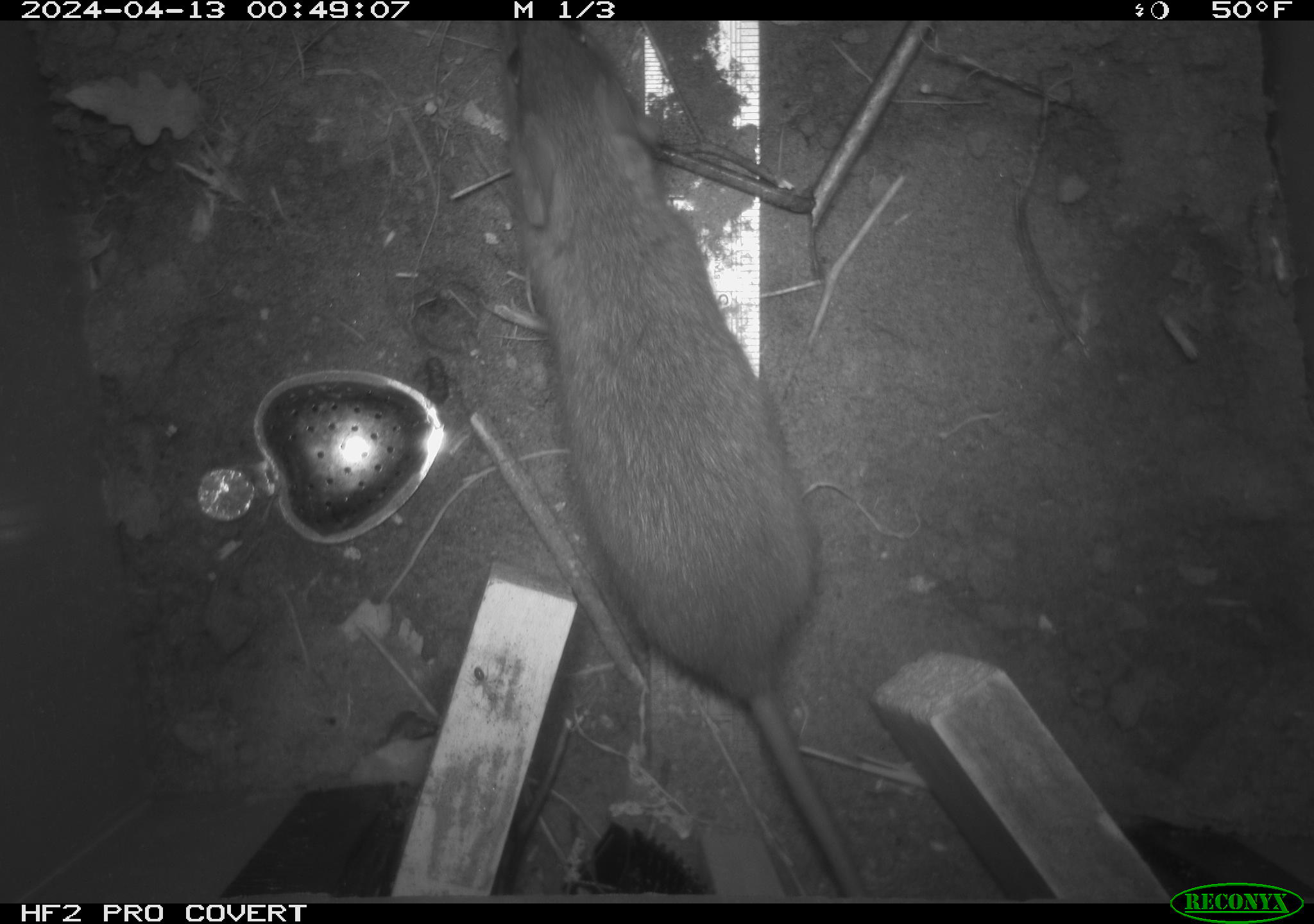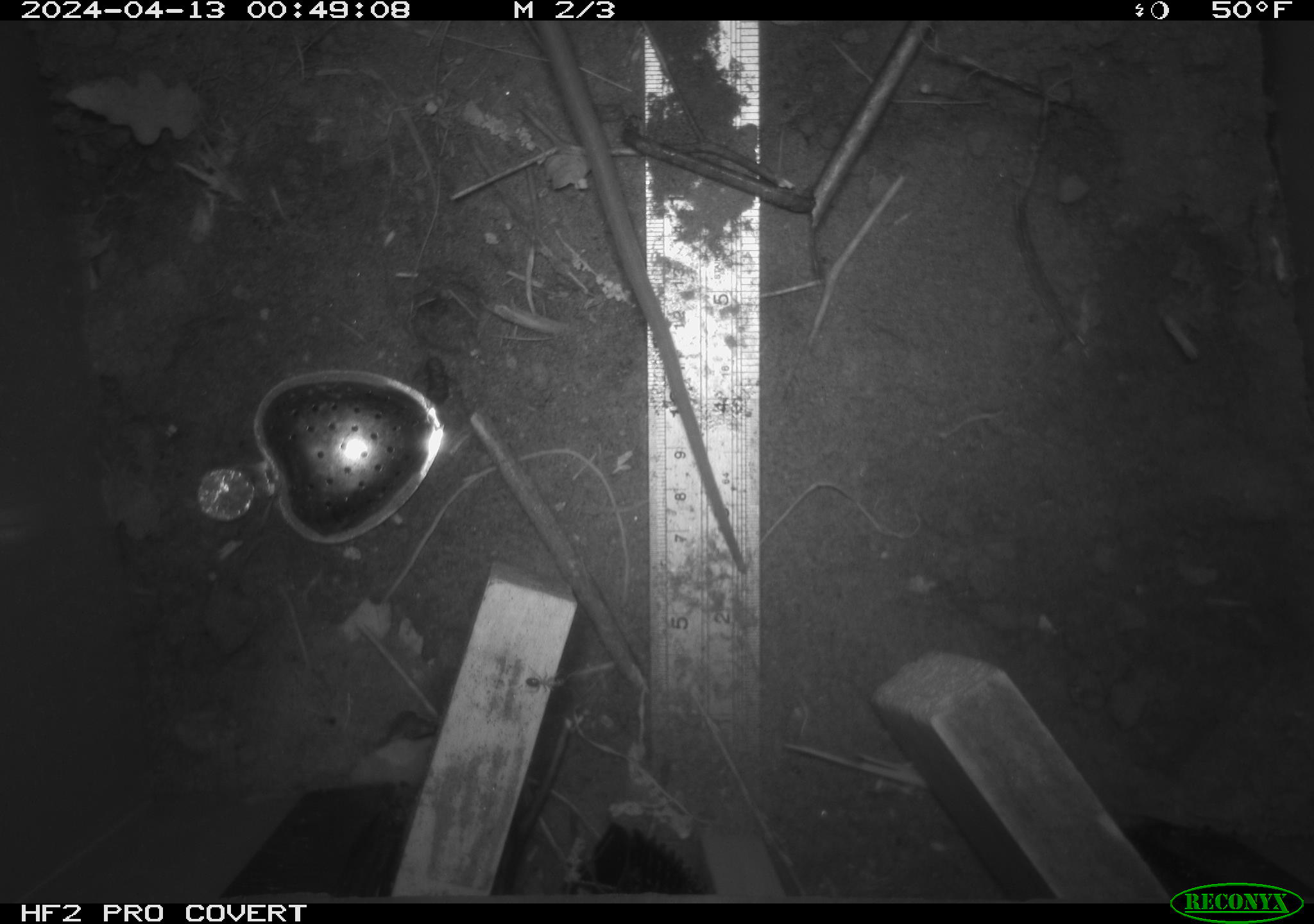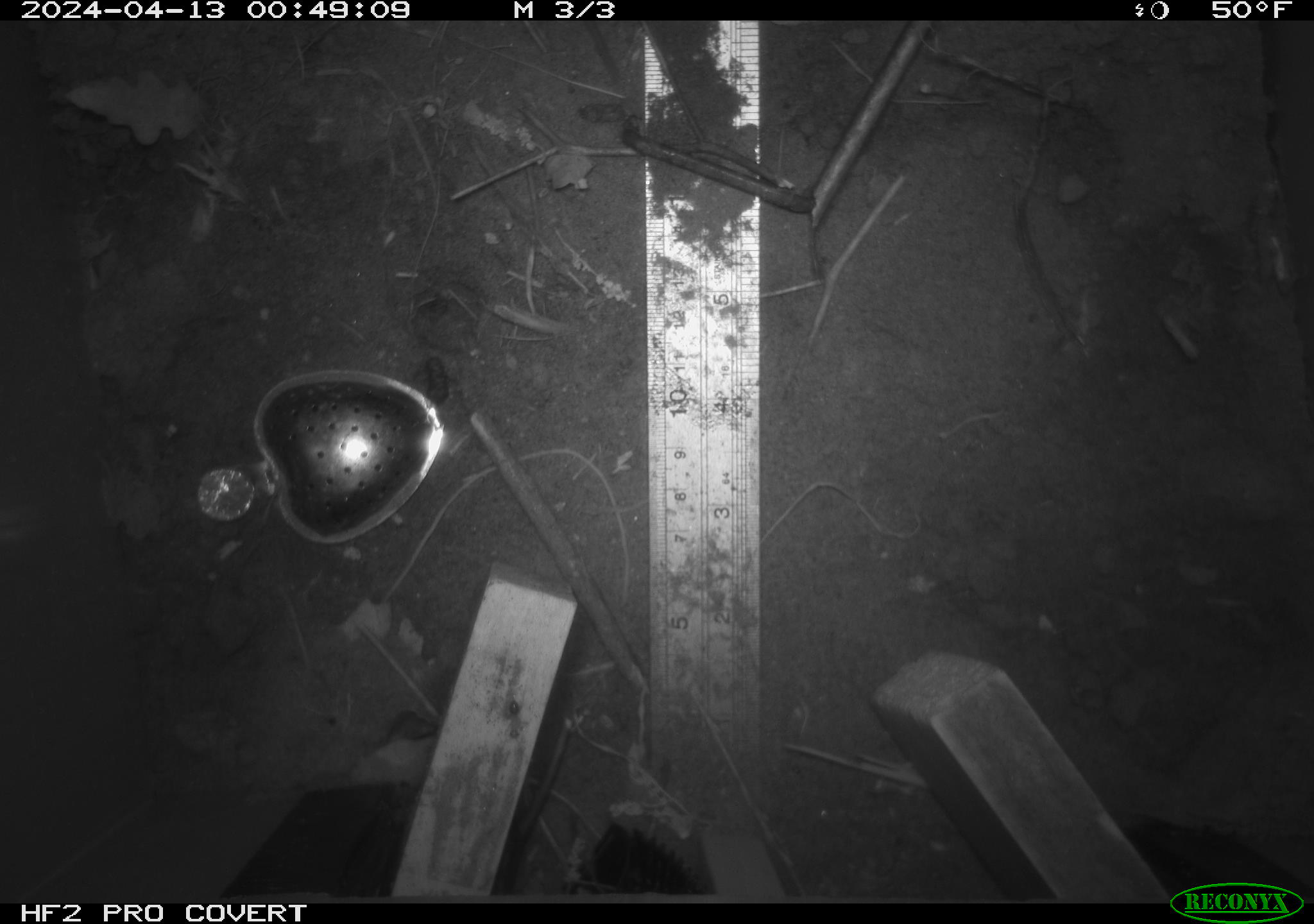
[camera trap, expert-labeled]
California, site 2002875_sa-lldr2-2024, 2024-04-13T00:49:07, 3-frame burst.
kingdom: Animalia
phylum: Chordata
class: Mammalia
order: Rodentia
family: Muridae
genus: Rattus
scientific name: Rattus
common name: rat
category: rattus species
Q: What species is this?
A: Rattus species (rat) (Rattus).